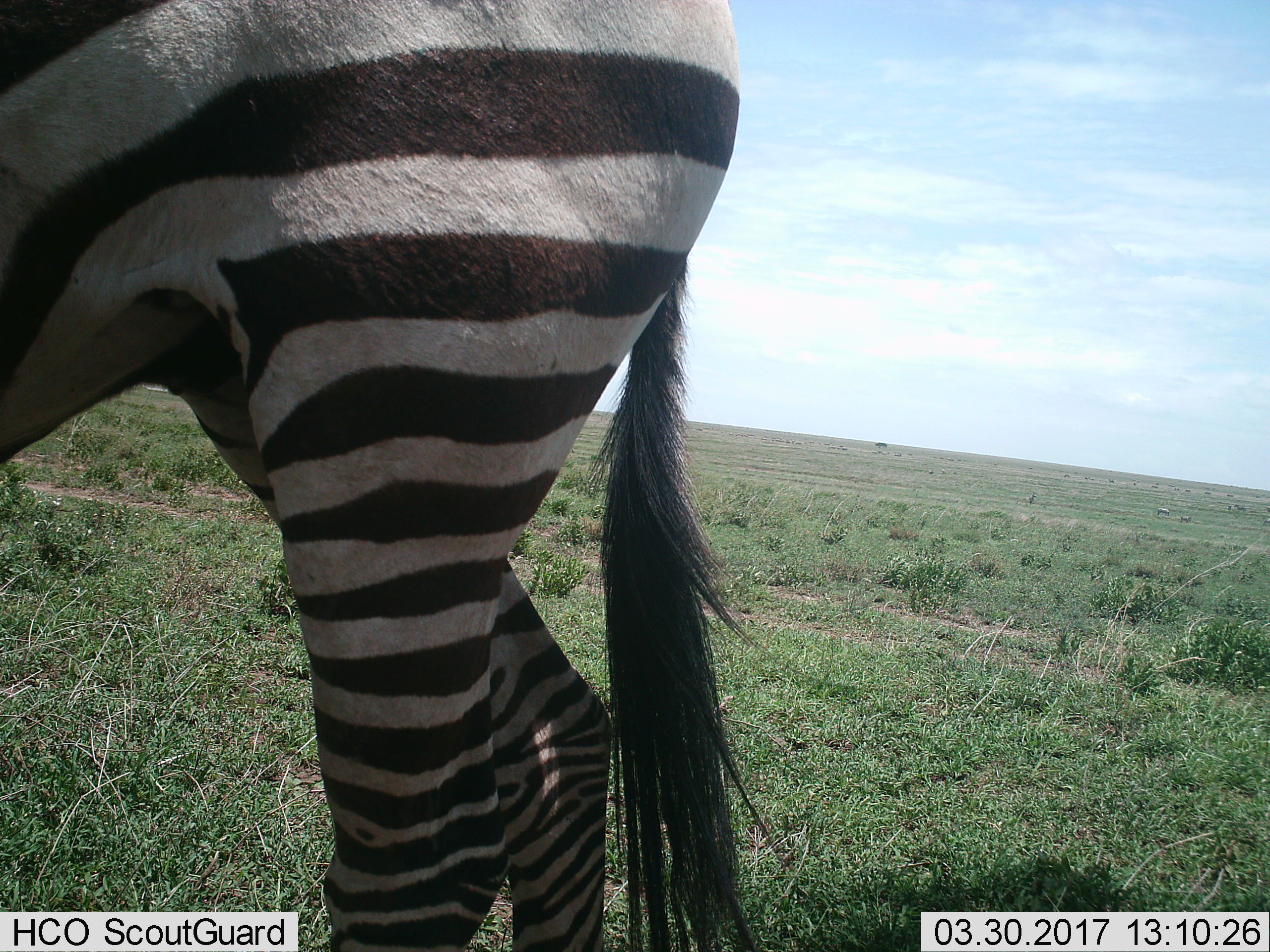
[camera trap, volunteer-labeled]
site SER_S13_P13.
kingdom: Animalia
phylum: Chordata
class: Mammalia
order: Perissodactyla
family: Equidae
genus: Equus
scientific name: Equus quagga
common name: plains zebra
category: zebraplains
Zebraplains (plains zebra) (Equus quagga), count 1. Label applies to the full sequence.